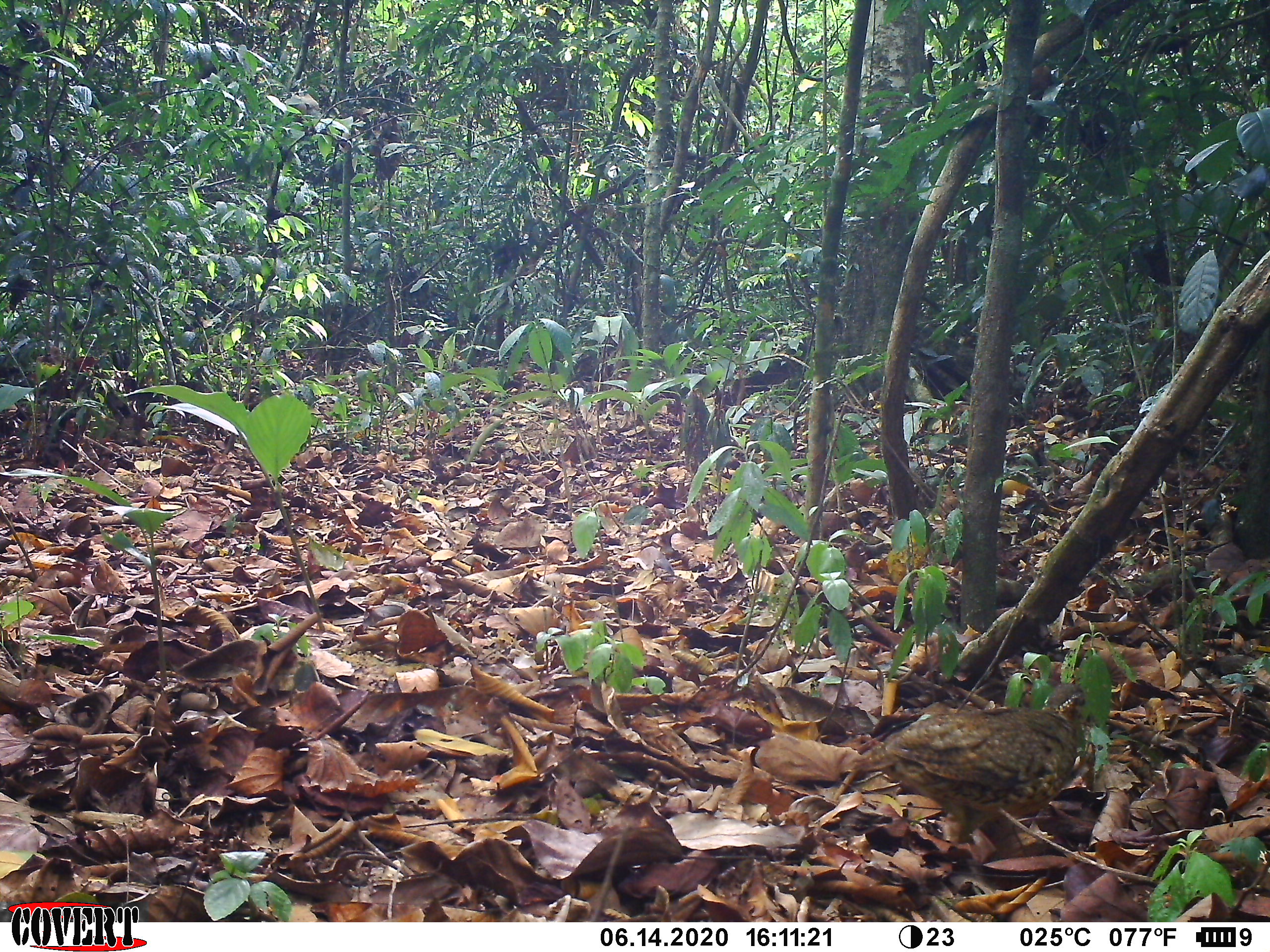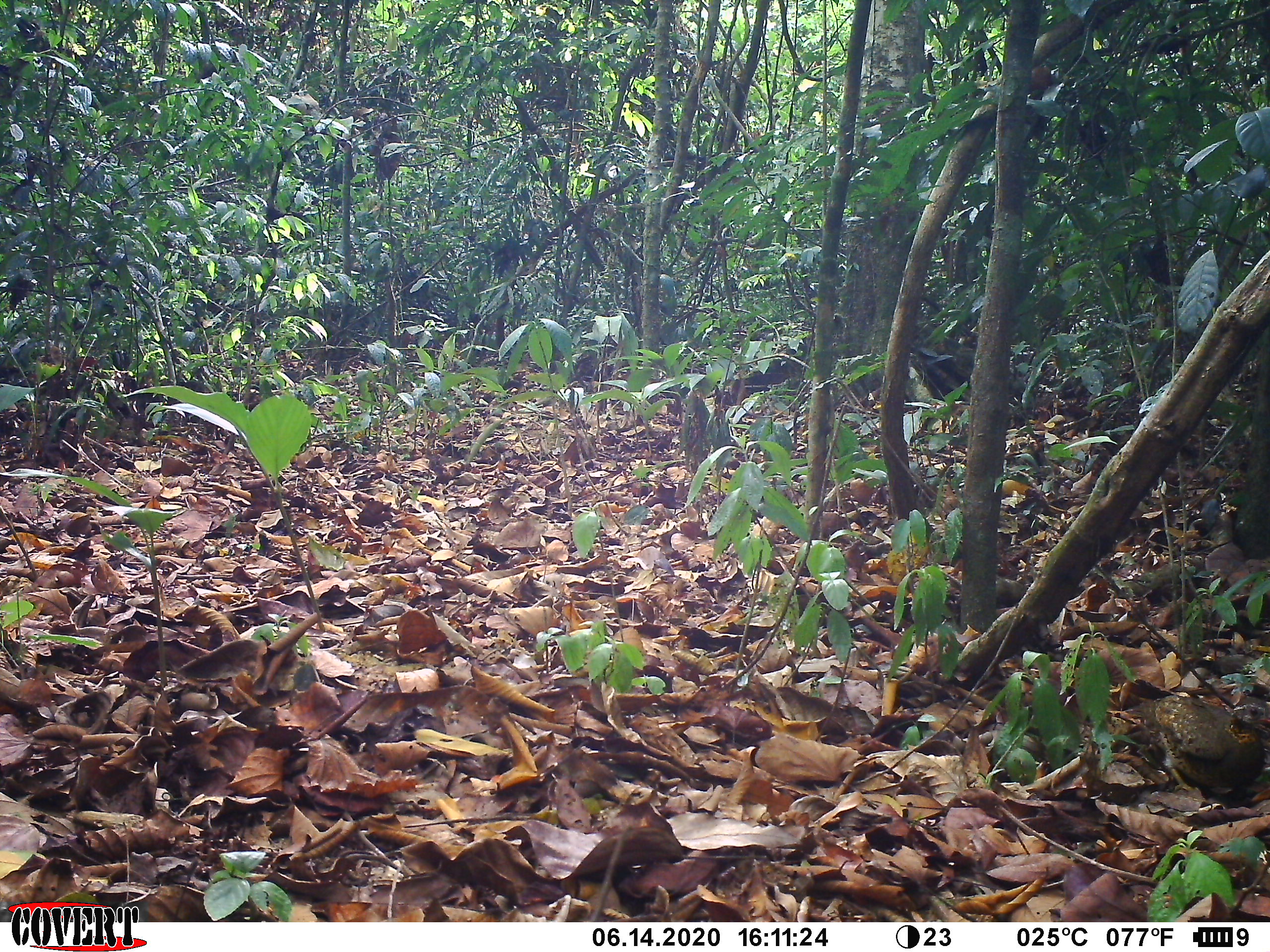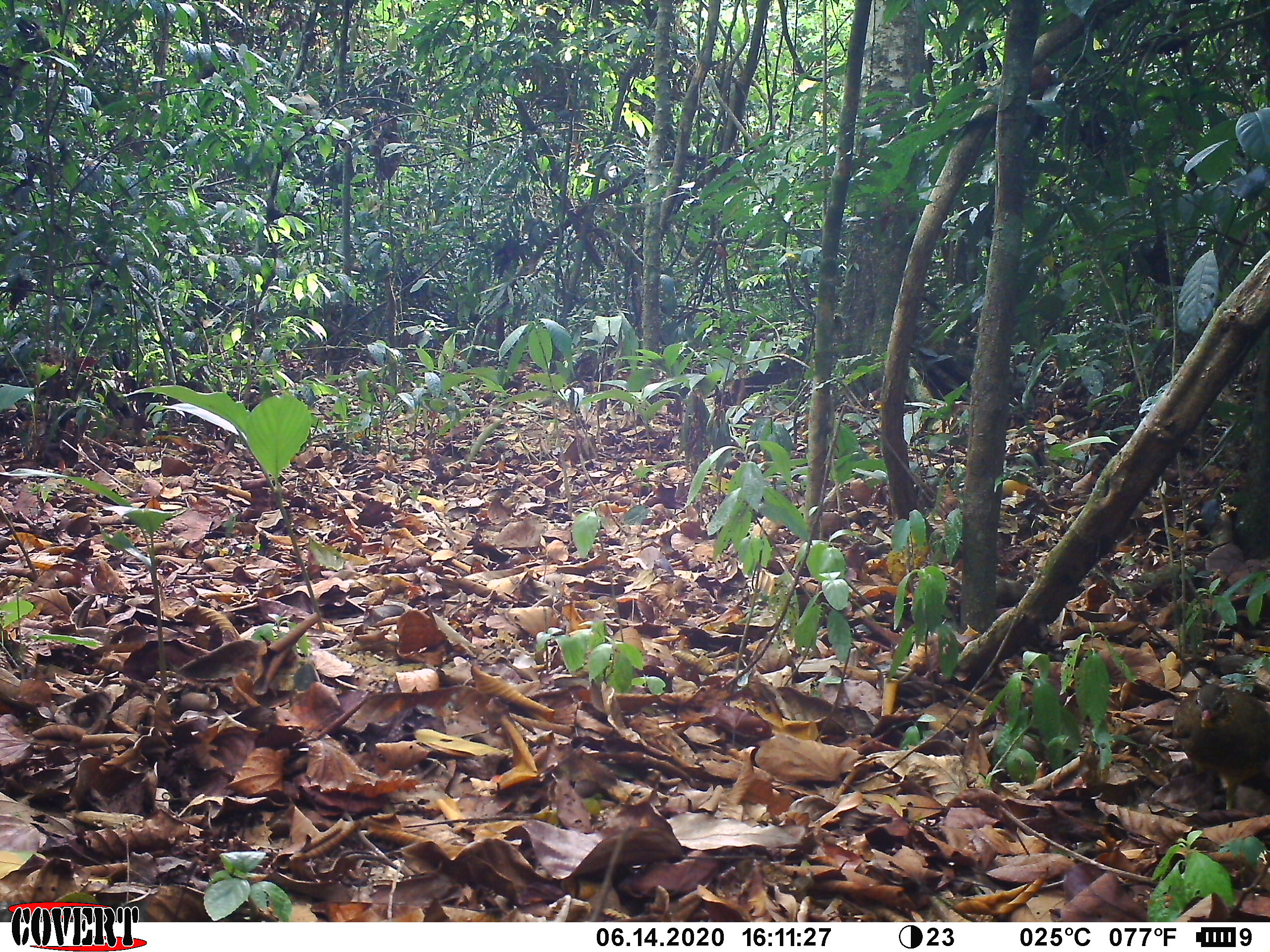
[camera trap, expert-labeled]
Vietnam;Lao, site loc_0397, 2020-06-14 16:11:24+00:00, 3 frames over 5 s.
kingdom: Animalia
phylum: Chordata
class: Aves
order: Galliformes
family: Phasianidae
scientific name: Phasianidae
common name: partridge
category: unidentified partridge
Unidentified partridge (partridge) (Phasianidae). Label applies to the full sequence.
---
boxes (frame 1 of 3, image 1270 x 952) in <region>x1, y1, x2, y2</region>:
unidentified partridge: <region>835, 677, 1088, 844</region>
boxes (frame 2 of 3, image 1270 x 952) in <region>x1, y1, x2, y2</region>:
unidentified partridge: <region>1113, 675, 1268, 791</region>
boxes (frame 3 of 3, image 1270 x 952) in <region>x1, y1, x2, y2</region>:
unidentified partridge: <region>1170, 680, 1270, 819</region>